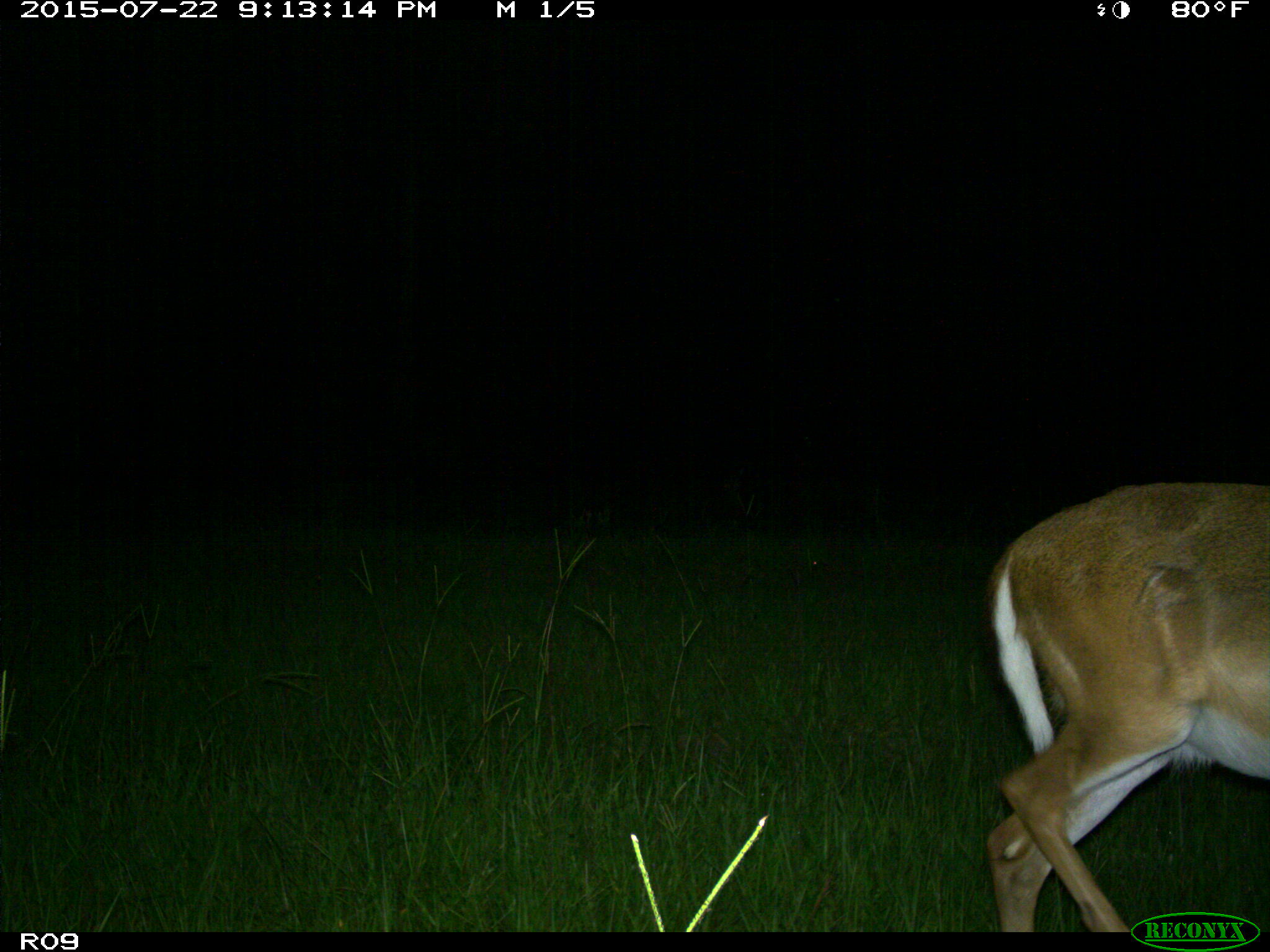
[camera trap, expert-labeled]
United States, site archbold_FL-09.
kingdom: Animalia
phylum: Chordata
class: Mammalia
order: Artiodactyla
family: Cervidae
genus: Odocoileus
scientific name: Odocoileus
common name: deer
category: unidentified deer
Unidentified deer (deer) (Odocoileus).